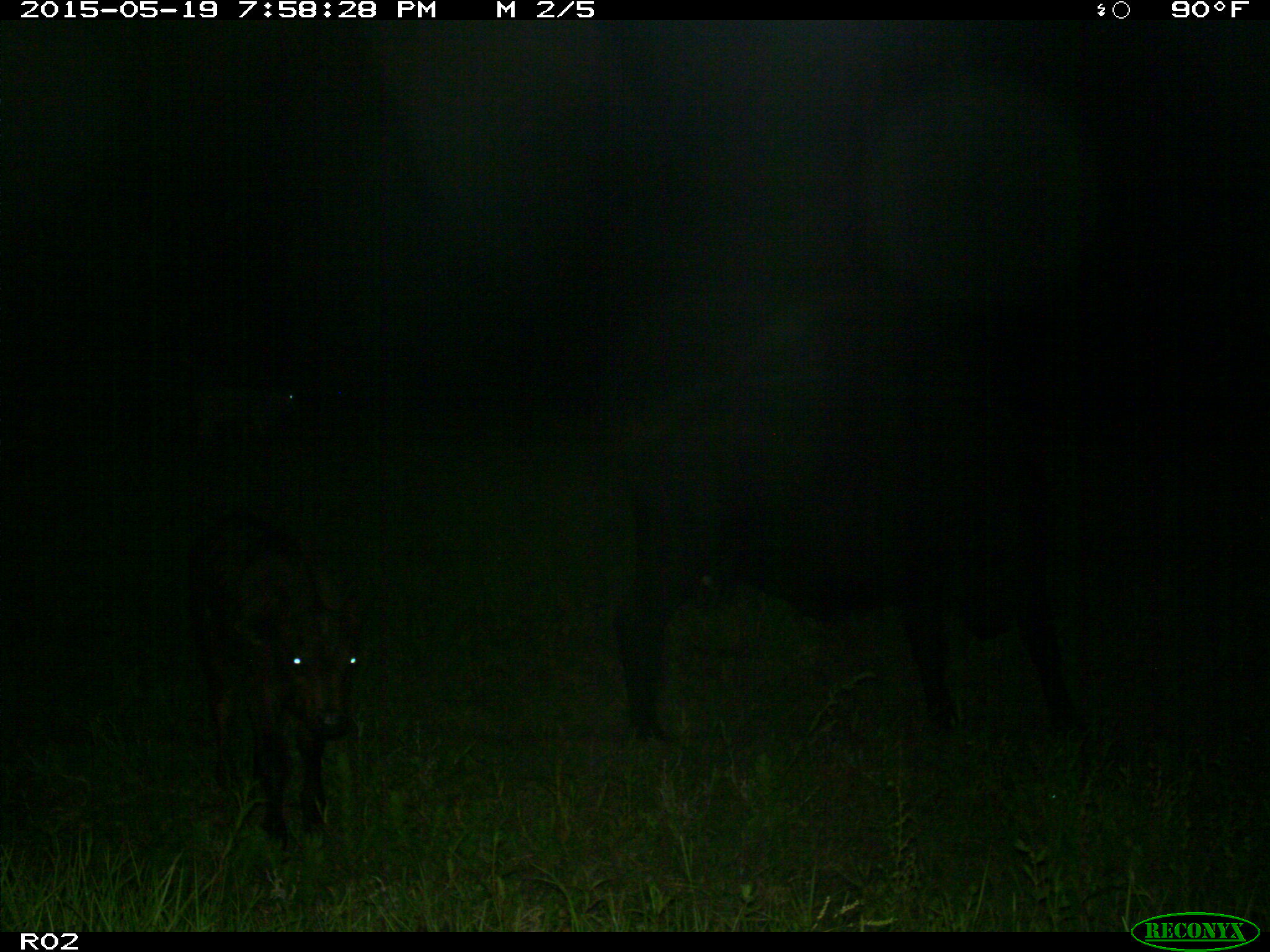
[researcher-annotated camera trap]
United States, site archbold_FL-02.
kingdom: Animalia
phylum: Chordata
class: Mammalia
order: Artiodactyla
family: Bovidae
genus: Bos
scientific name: Bos taurus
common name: domestic cow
Bos taurus (domestic cow).